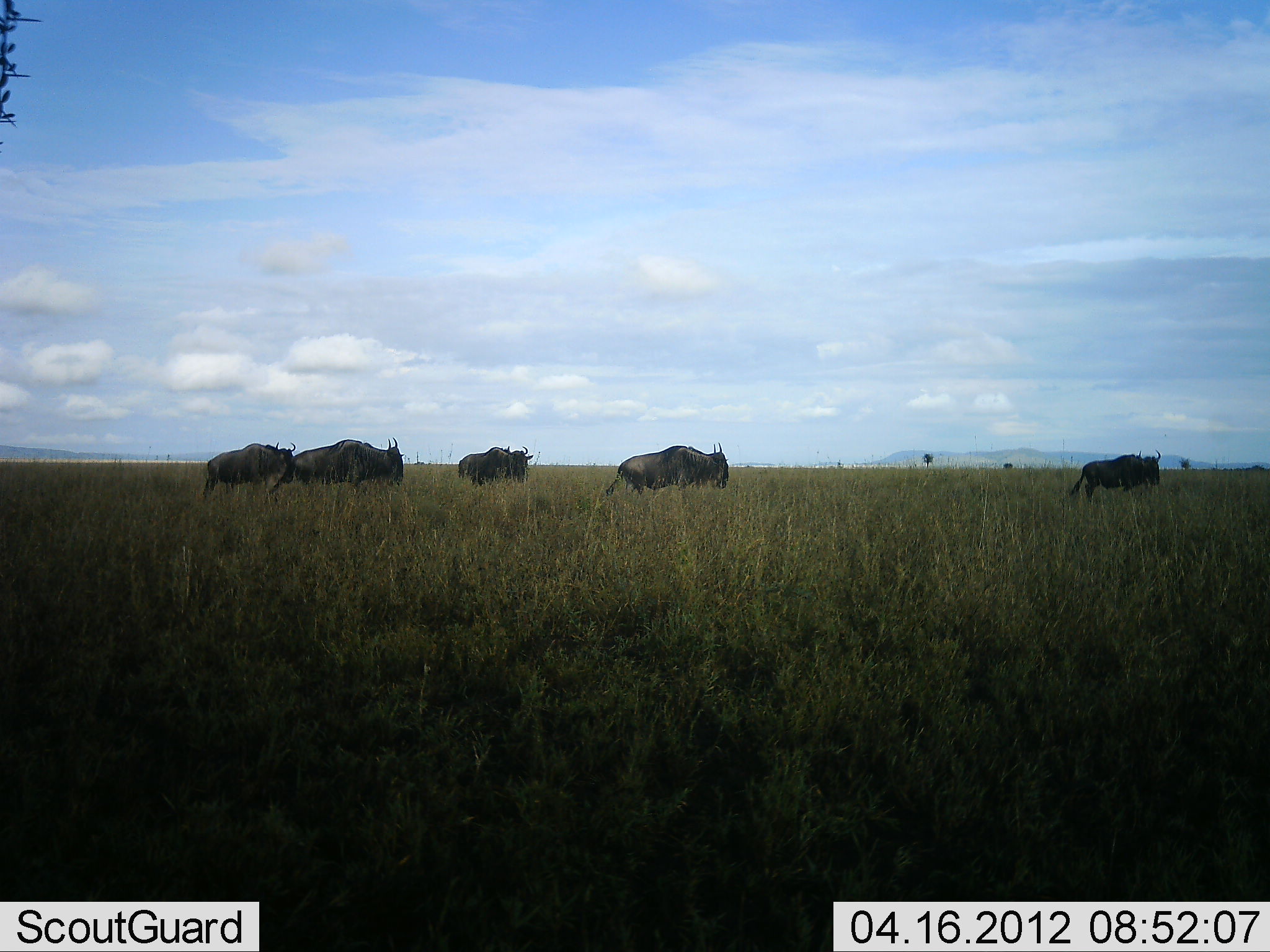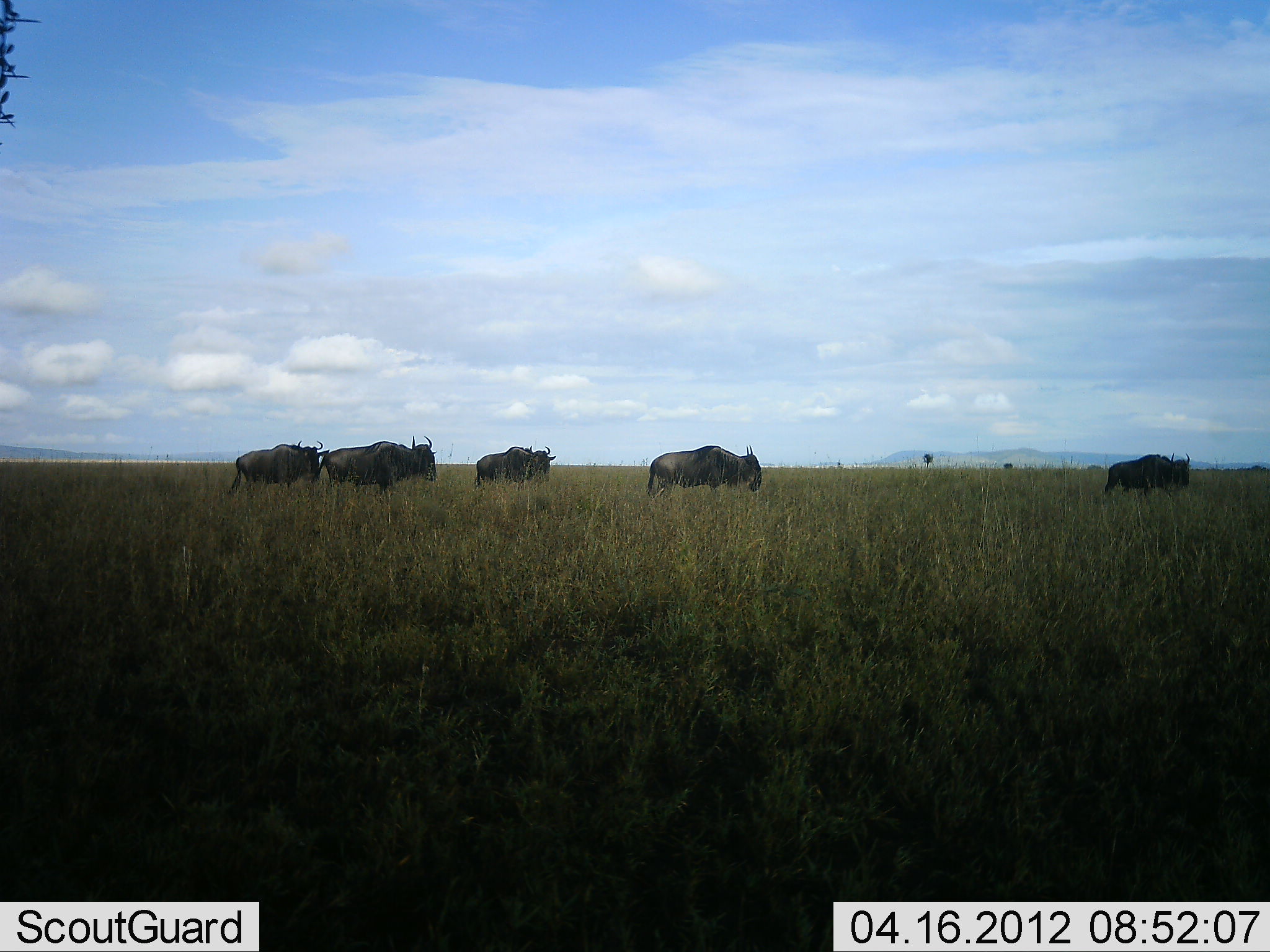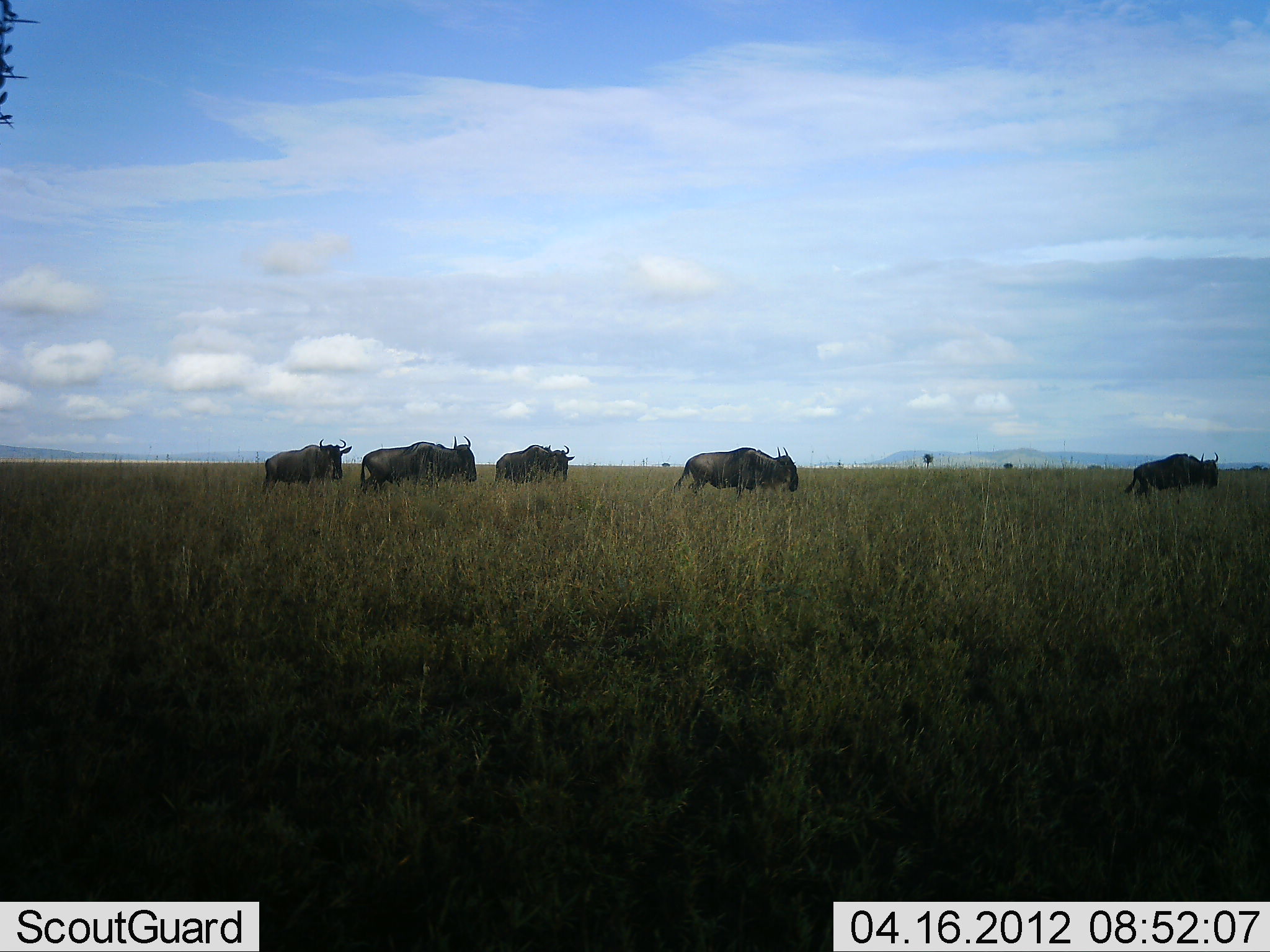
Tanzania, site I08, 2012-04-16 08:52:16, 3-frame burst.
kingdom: Animalia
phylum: Chordata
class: Mammalia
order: Artiodactyla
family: Bovidae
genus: Connochaetes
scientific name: Connochaetes taurinus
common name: blue wildebeest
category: wildebeest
Wildebeest (blue wildebeest) (Connochaetes taurinus), count 5. Behavior (volunteer vote fractions): standing 10%, resting 0%, moving 95%, interacting 0%. Young present (vote fraction): 0%. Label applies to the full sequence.